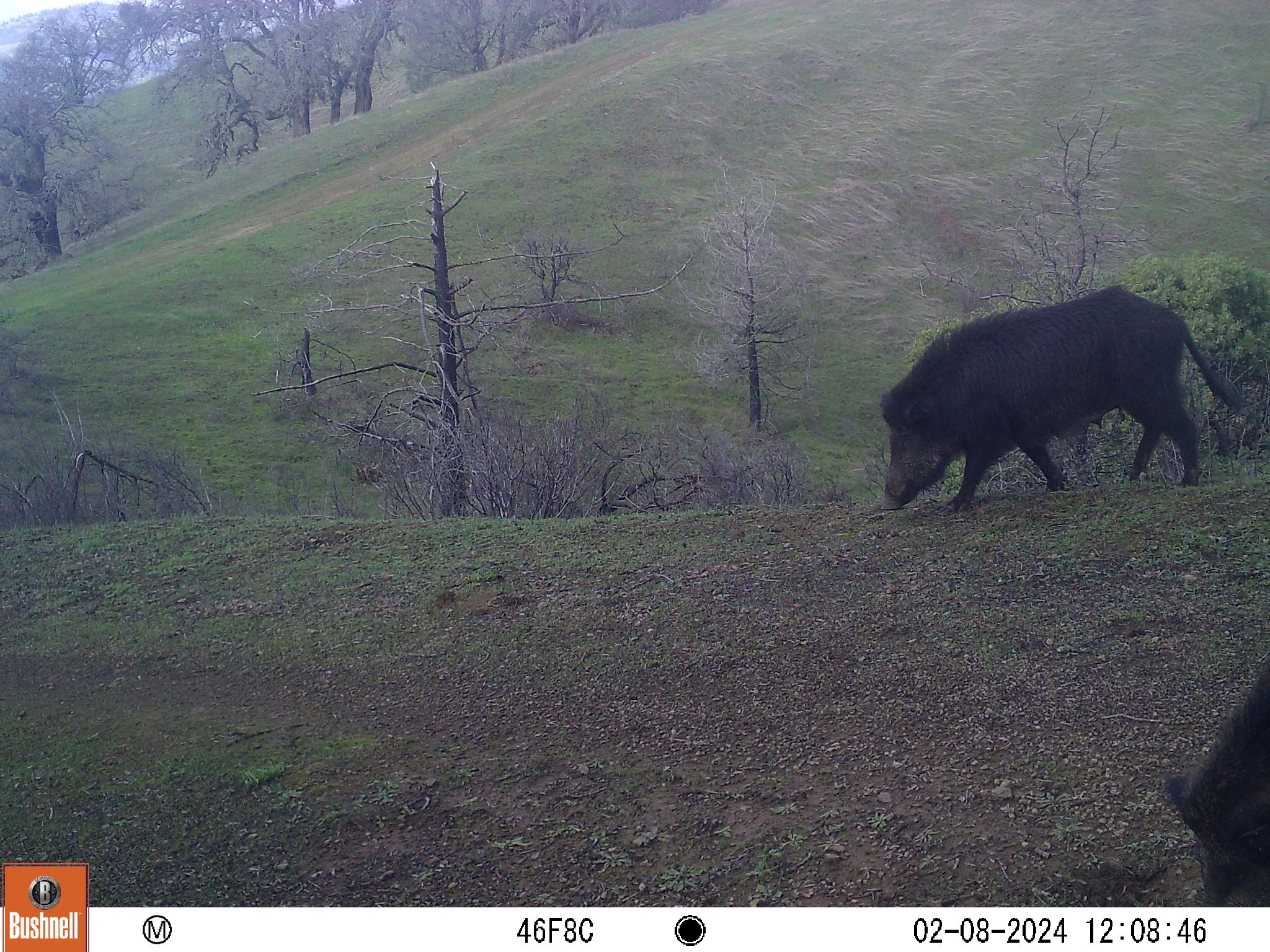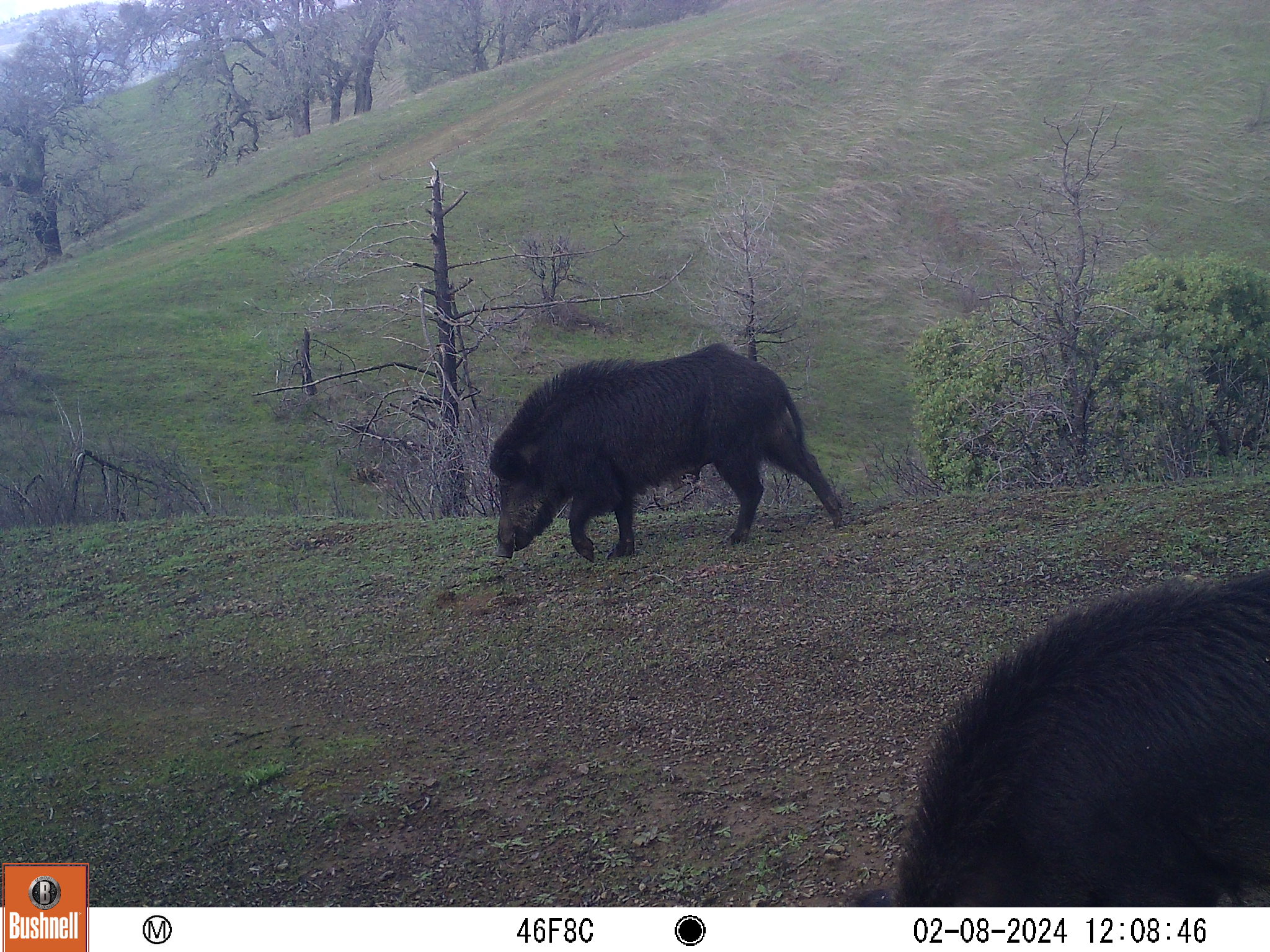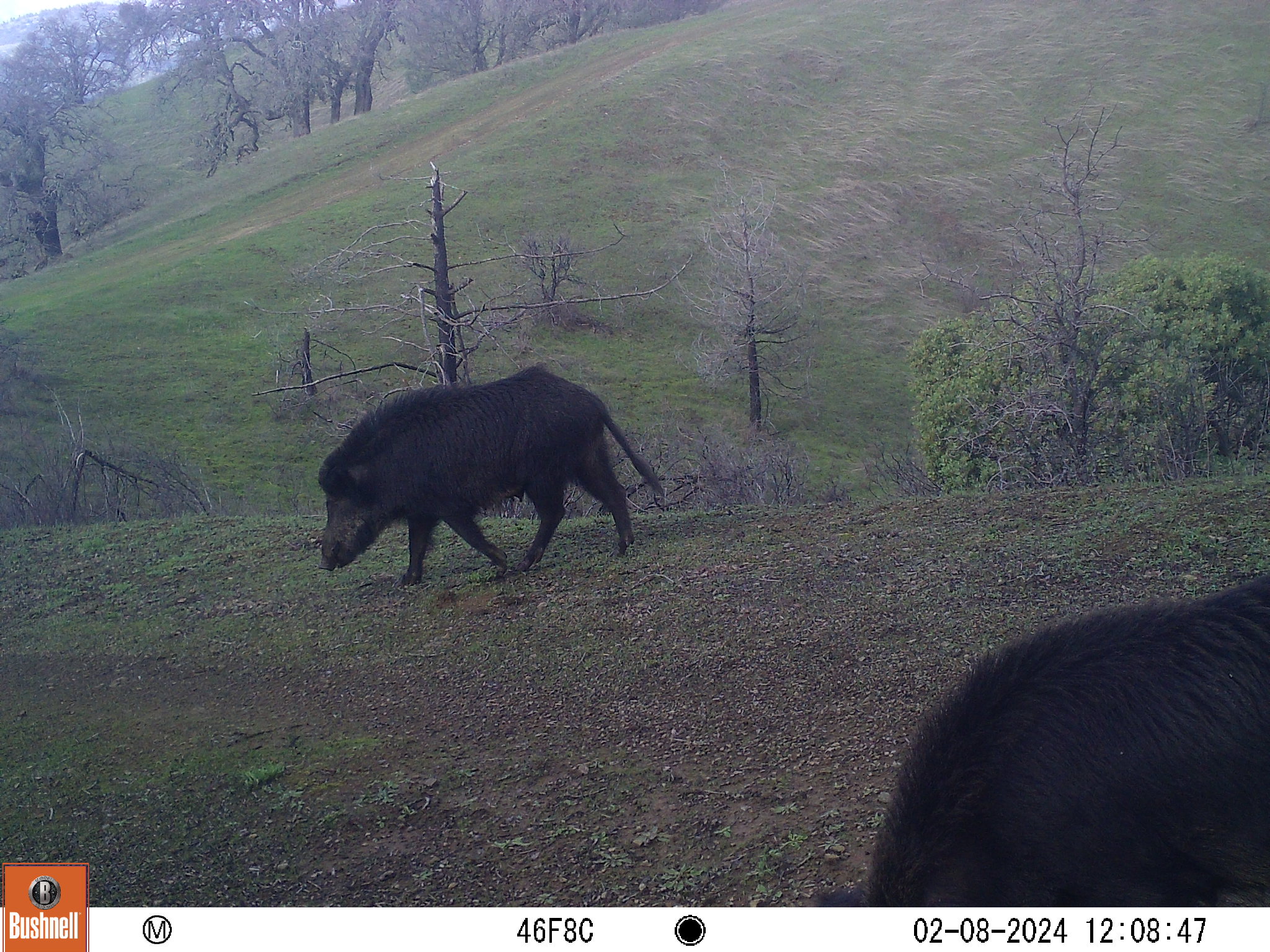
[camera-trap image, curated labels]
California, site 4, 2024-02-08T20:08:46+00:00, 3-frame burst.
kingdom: Animalia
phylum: Chordata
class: Mammalia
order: Artiodactyla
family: Suidae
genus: Sus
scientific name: Sus scrofa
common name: wild boar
Wild boar (Sus scrofa).